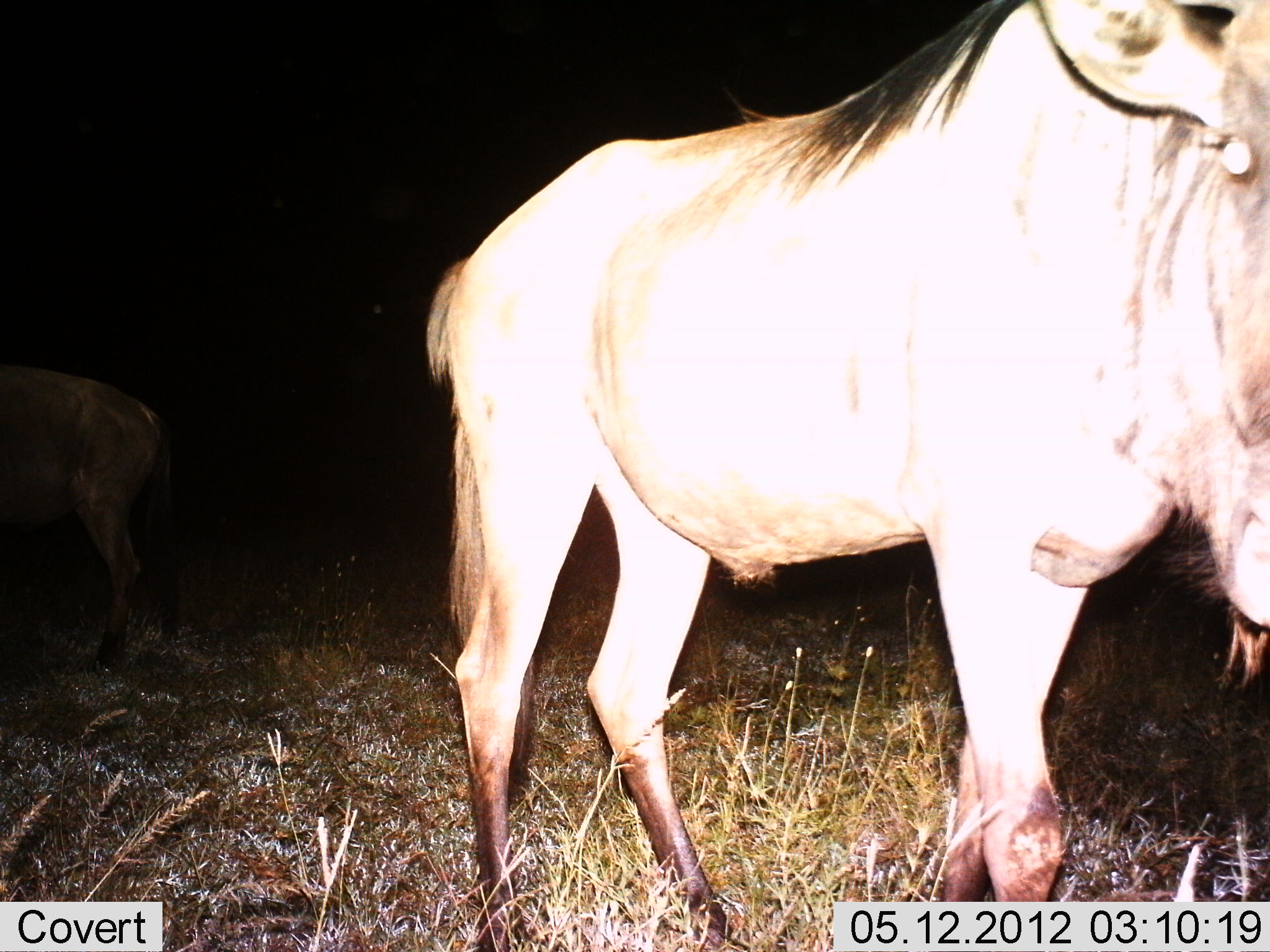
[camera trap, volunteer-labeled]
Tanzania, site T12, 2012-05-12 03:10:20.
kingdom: Animalia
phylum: Chordata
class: Mammalia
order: Artiodactyla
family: Bovidae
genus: Connochaetes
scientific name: Connochaetes taurinus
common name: blue wildebeest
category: wildebeest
Wildebeest (blue wildebeest) (Connochaetes taurinus), count 2. Behavior (volunteer vote fractions): standing 90%, resting 0%, moving 10%, interacting 0%. Young present (vote fraction): 0%. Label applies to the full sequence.